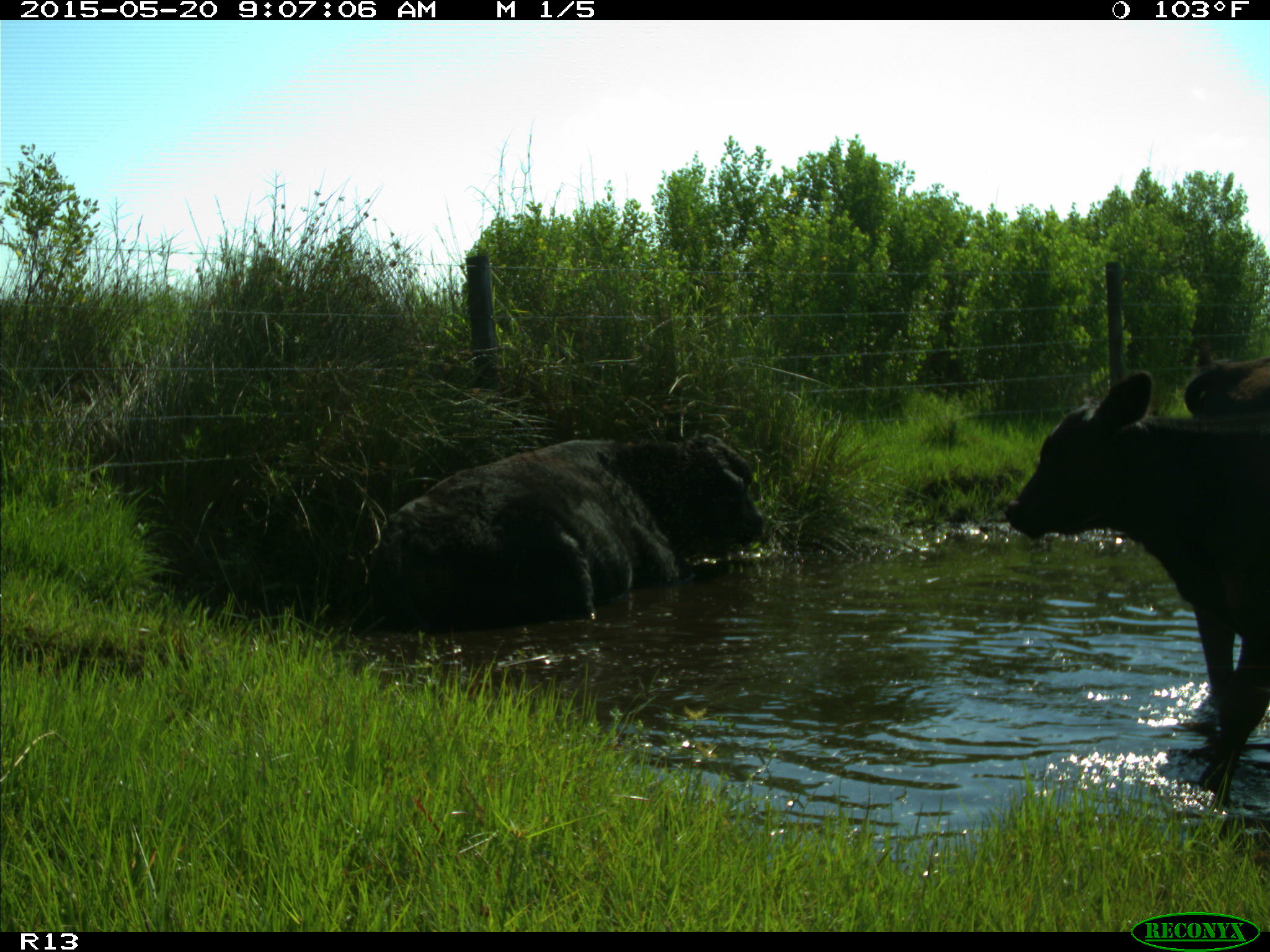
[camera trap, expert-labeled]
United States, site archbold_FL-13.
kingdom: Animalia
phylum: Chordata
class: Mammalia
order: Artiodactyla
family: Bovidae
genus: Bos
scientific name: Bos taurus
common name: domestic cow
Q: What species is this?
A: Bos taurus (domestic cow).